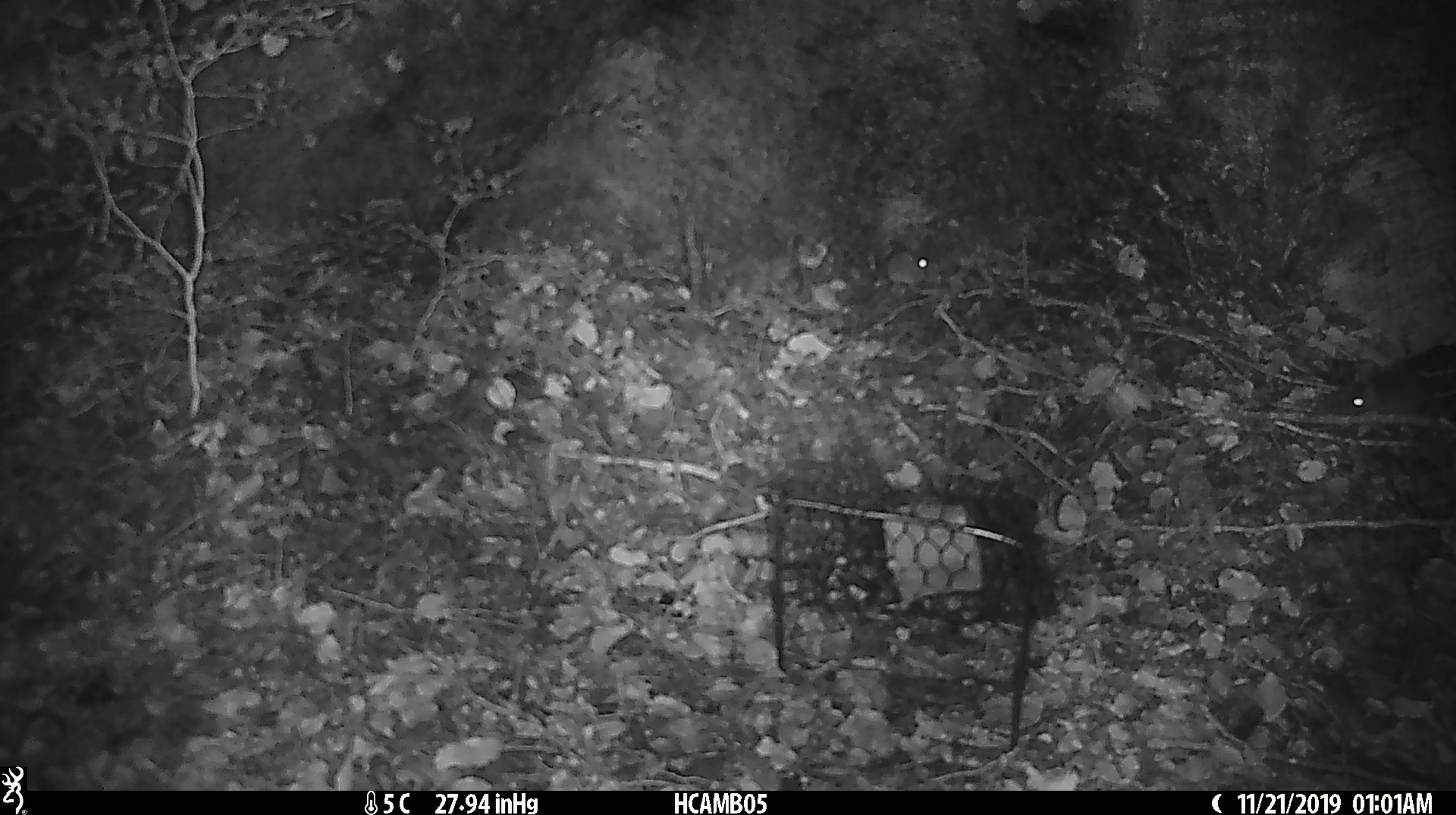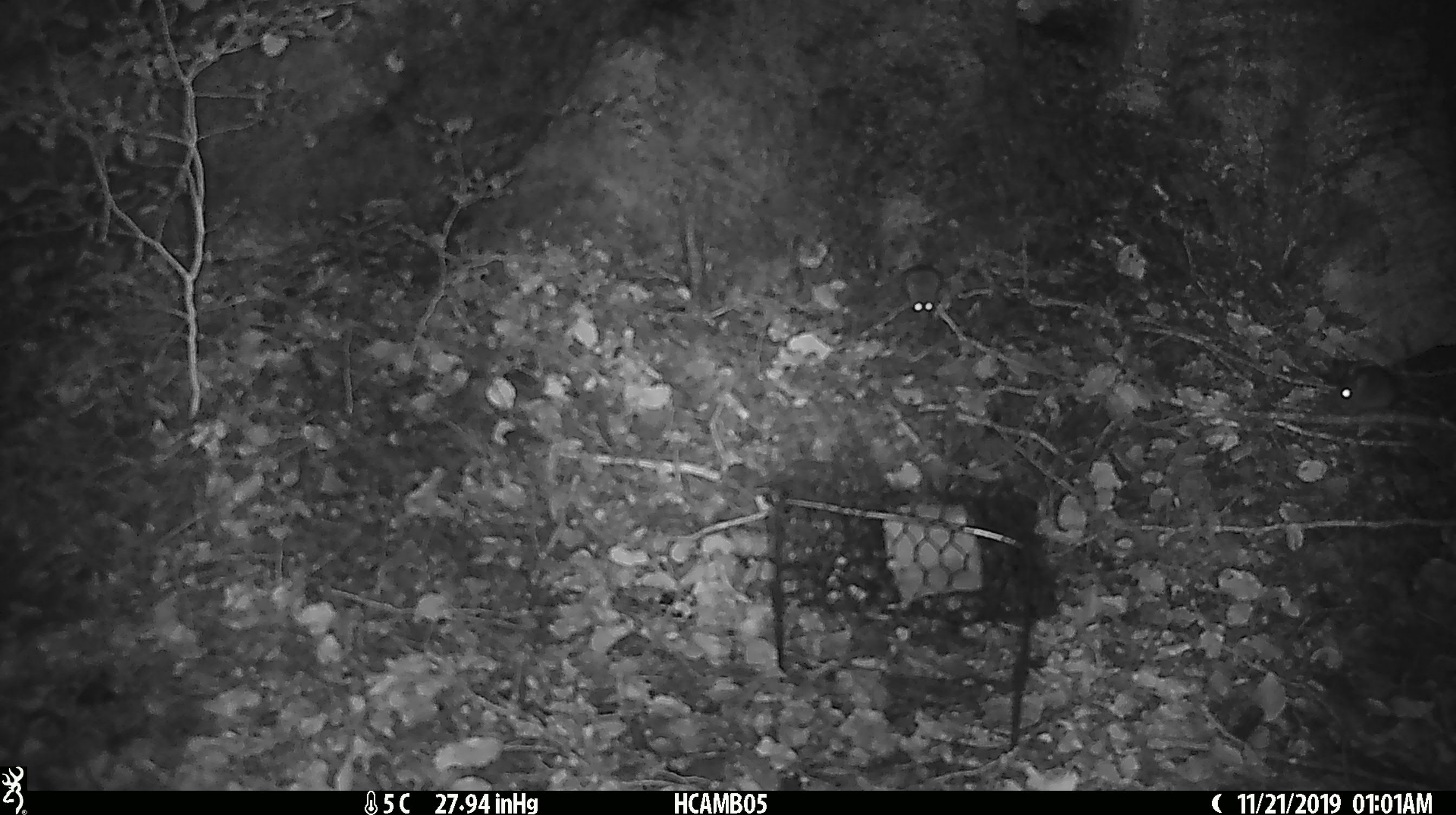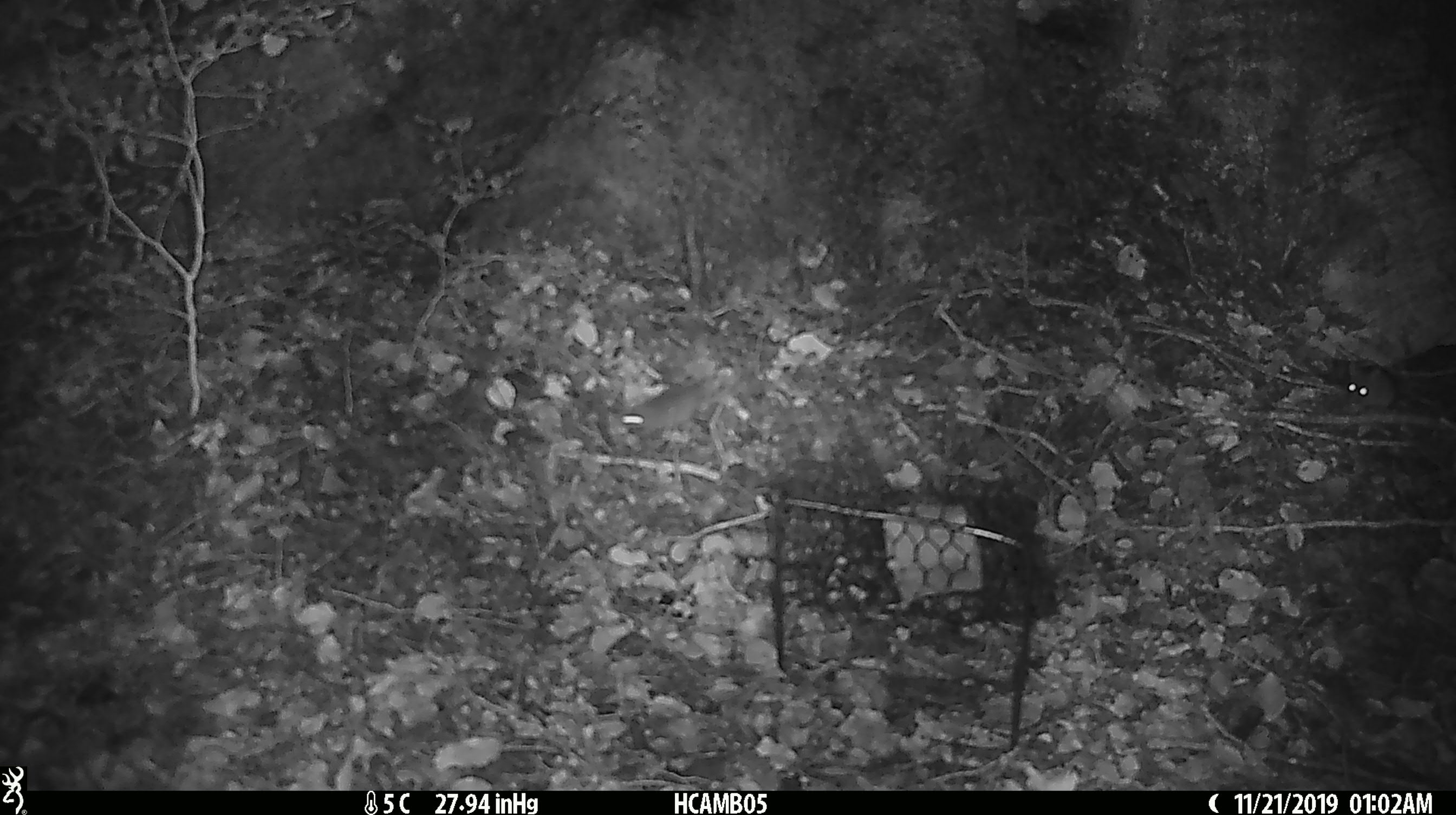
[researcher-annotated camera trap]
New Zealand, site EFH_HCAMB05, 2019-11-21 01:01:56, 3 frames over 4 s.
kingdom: Animalia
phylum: Chordata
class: Mammalia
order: Rodentia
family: Muridae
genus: Mus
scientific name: Mus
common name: mouse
Mouse (Mus).